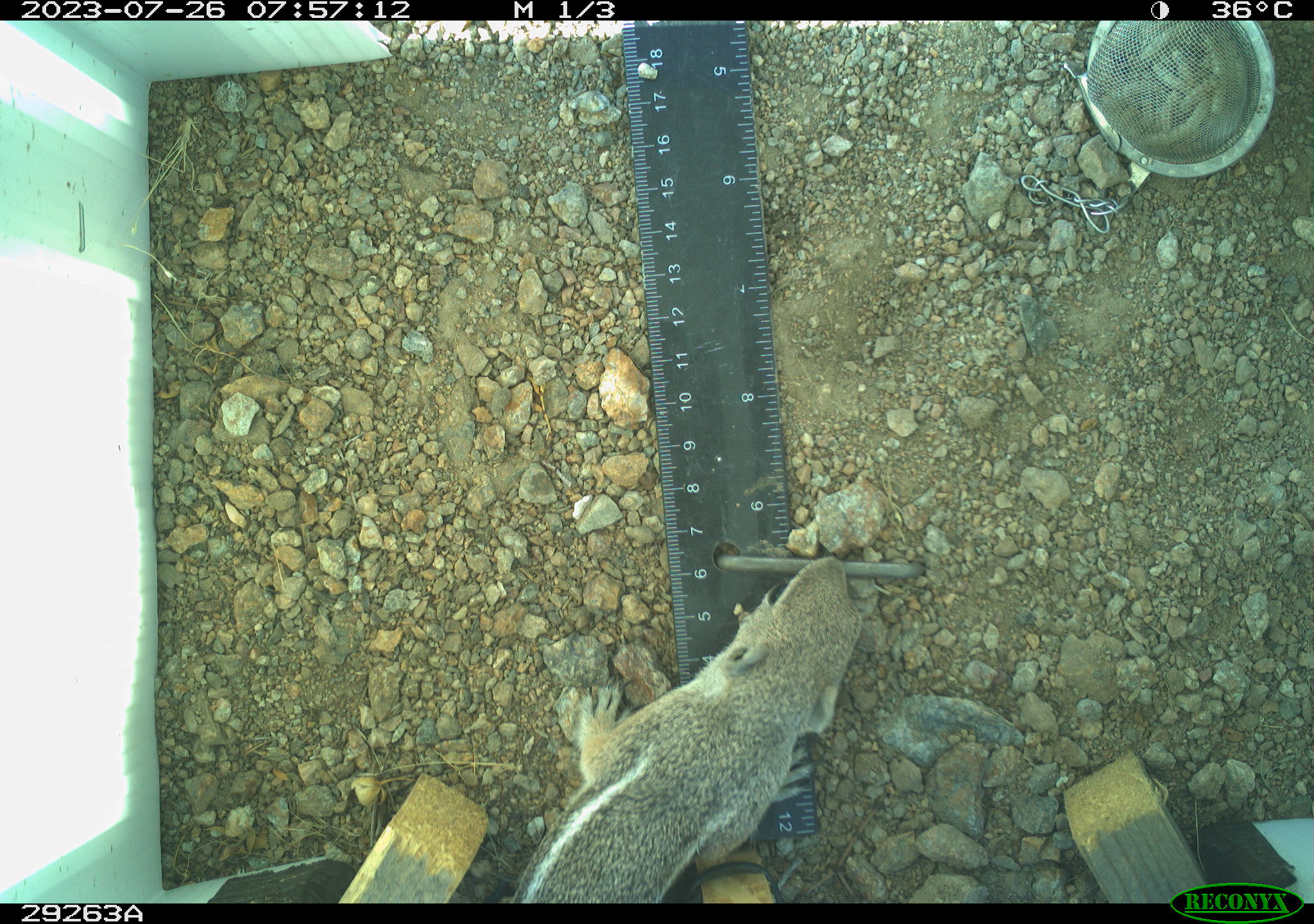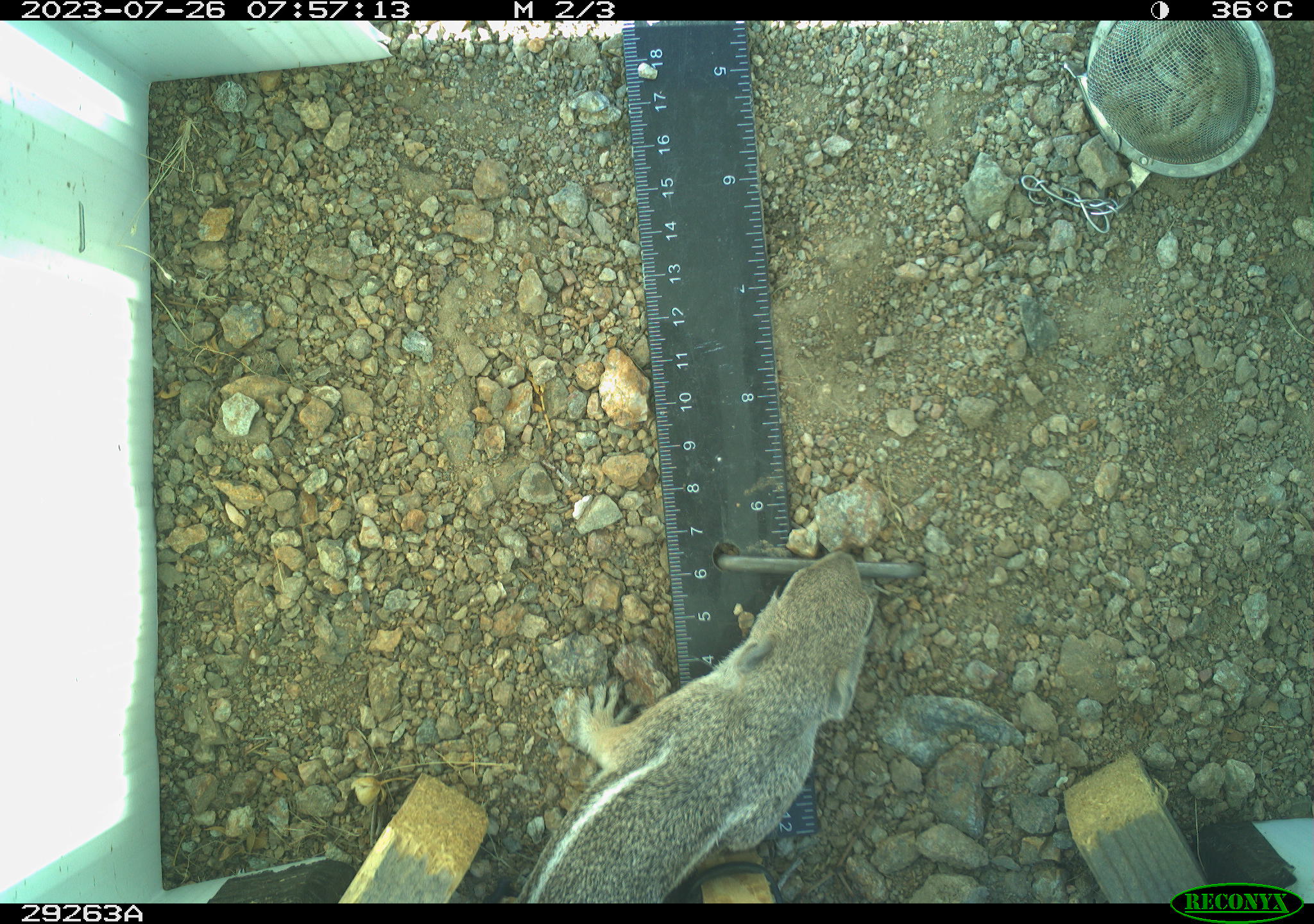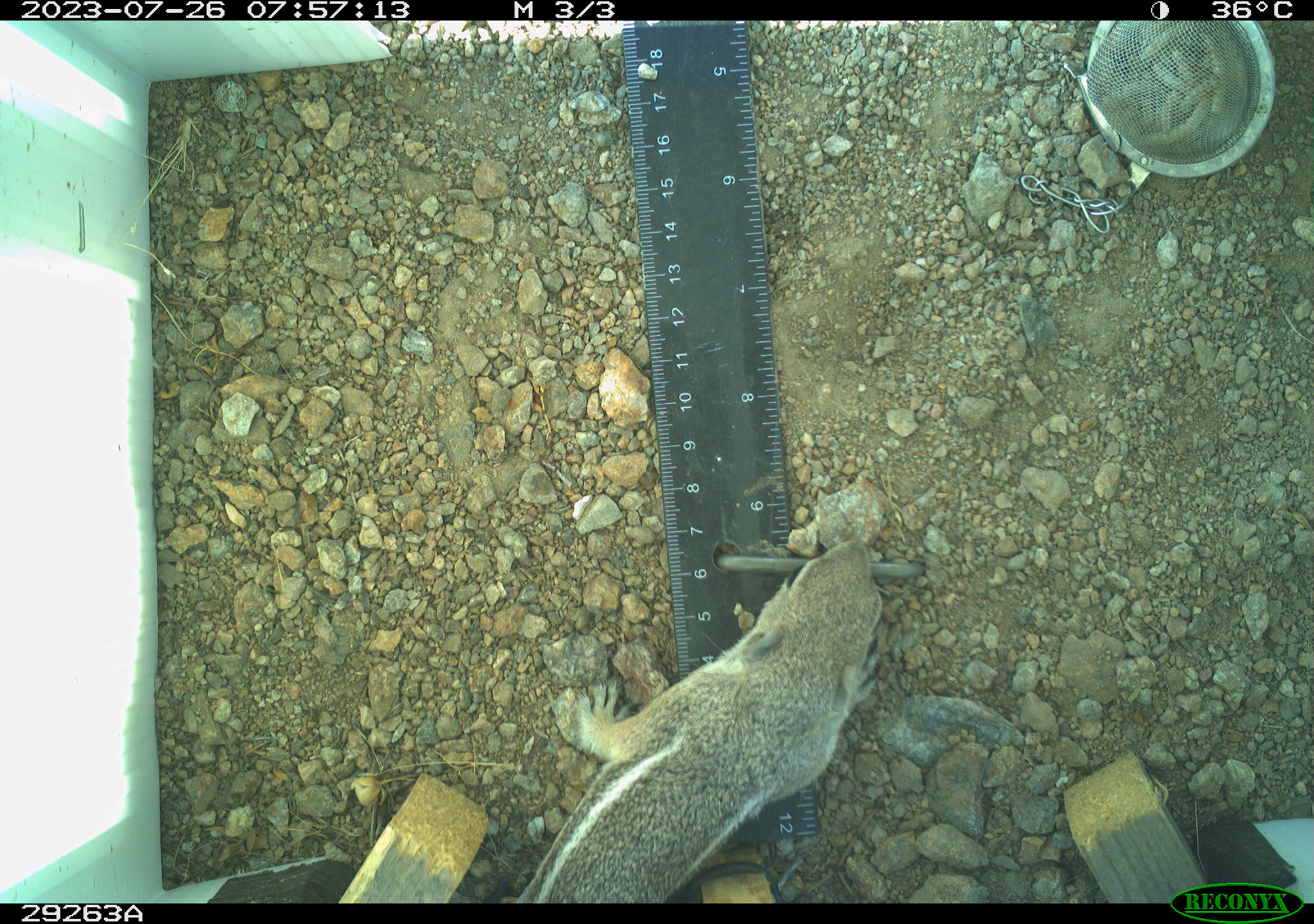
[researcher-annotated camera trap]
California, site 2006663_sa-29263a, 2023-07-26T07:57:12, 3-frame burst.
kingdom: Animalia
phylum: Chordata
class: Mammalia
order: Rodentia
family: Sciuridae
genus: Ammospermophilus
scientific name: Ammospermophilus leucurus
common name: white-tailed antelope squirrel